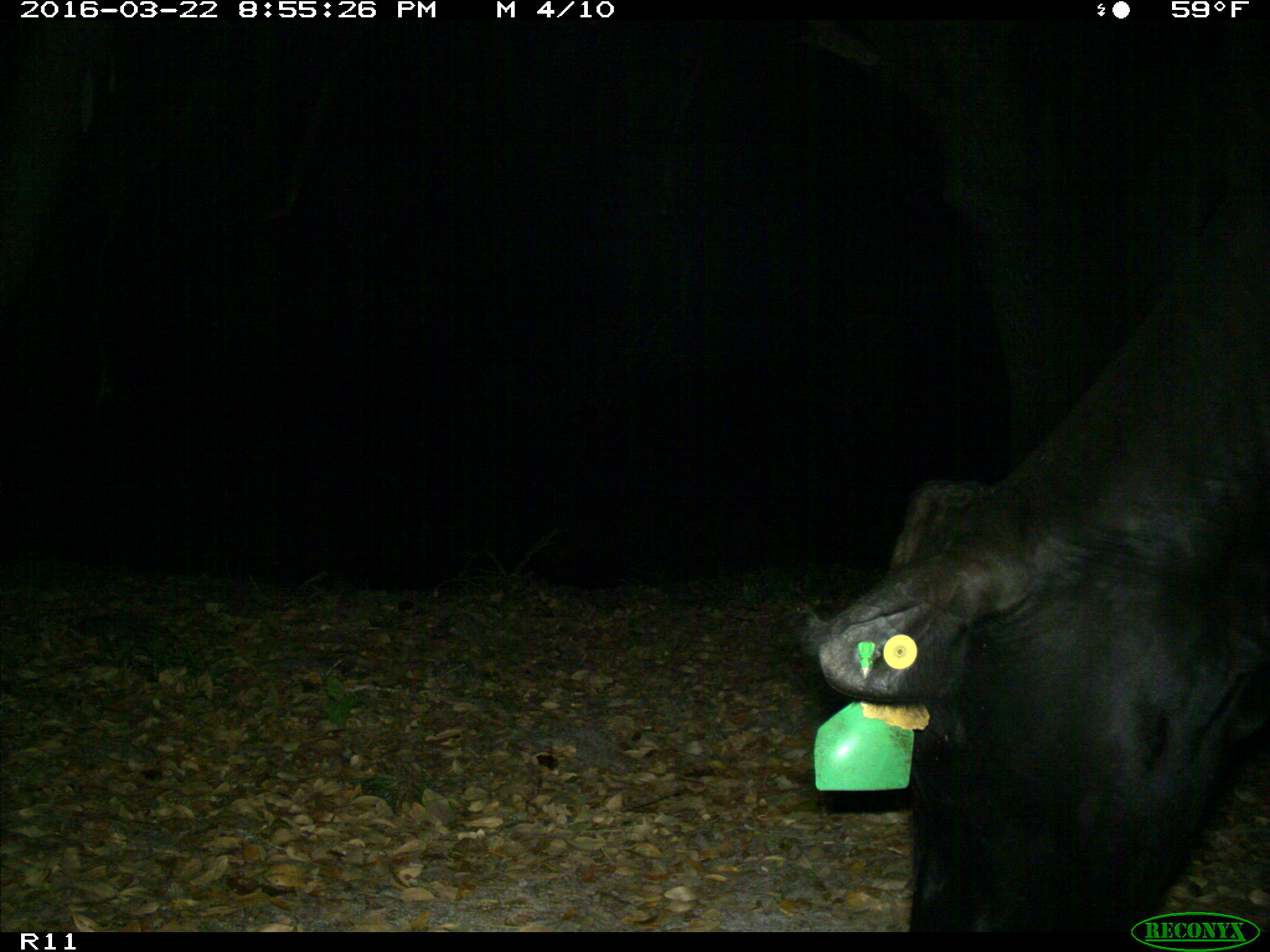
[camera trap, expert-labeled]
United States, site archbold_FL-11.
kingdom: Animalia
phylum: Chordata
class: Mammalia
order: Artiodactyla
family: Bovidae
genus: Bos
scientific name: Bos taurus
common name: domestic cow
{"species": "Bos taurus (domestic cow)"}